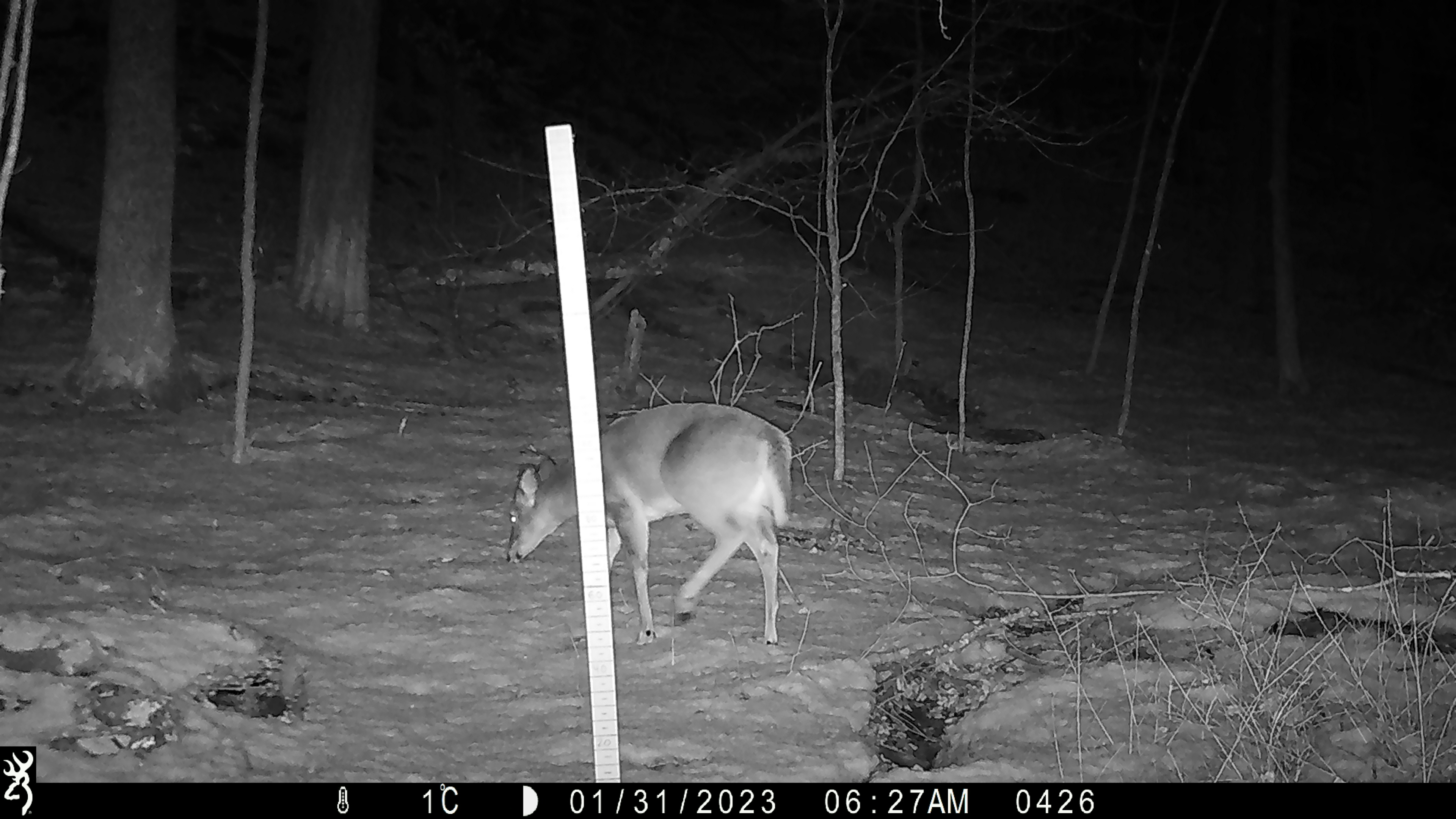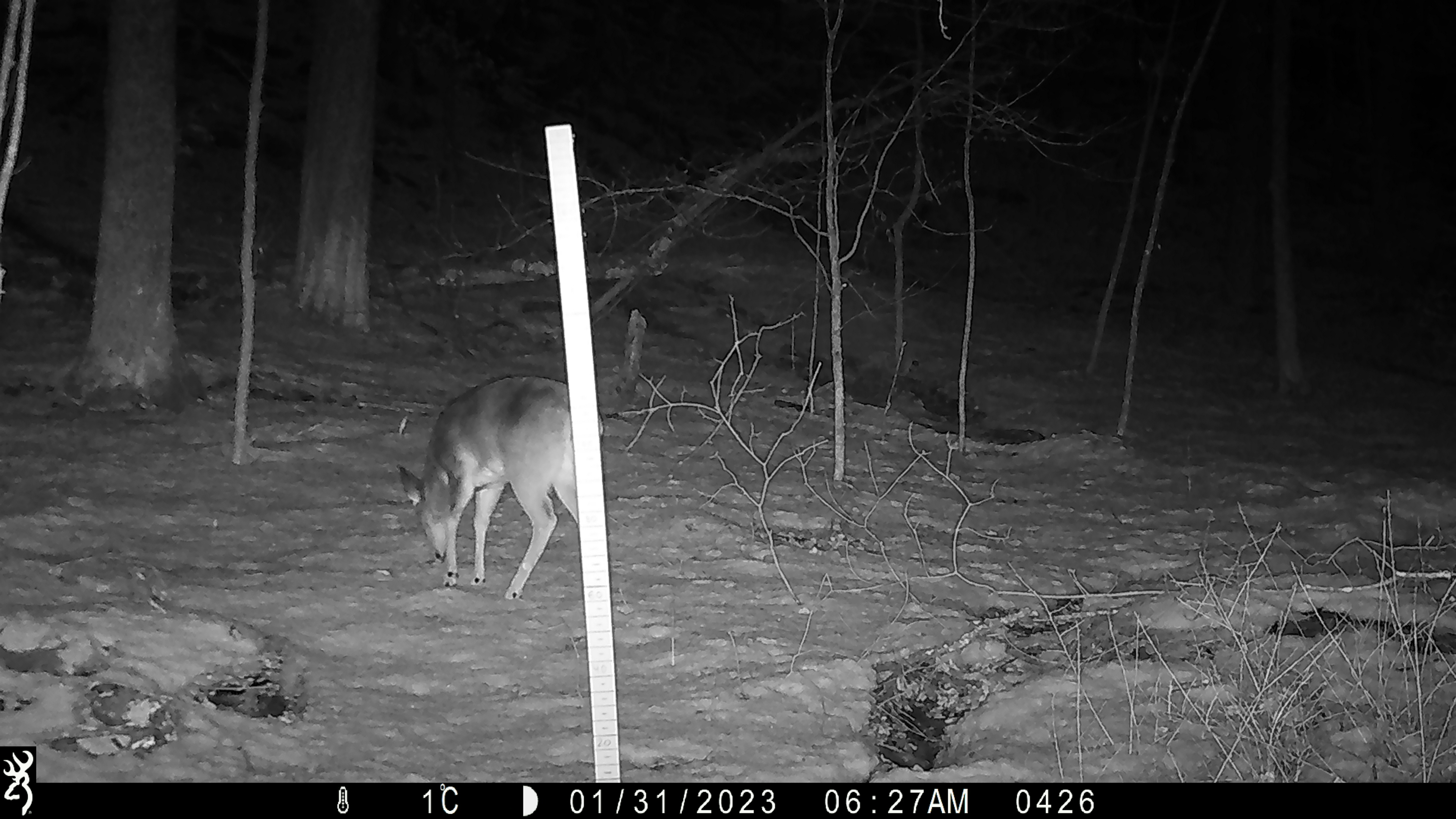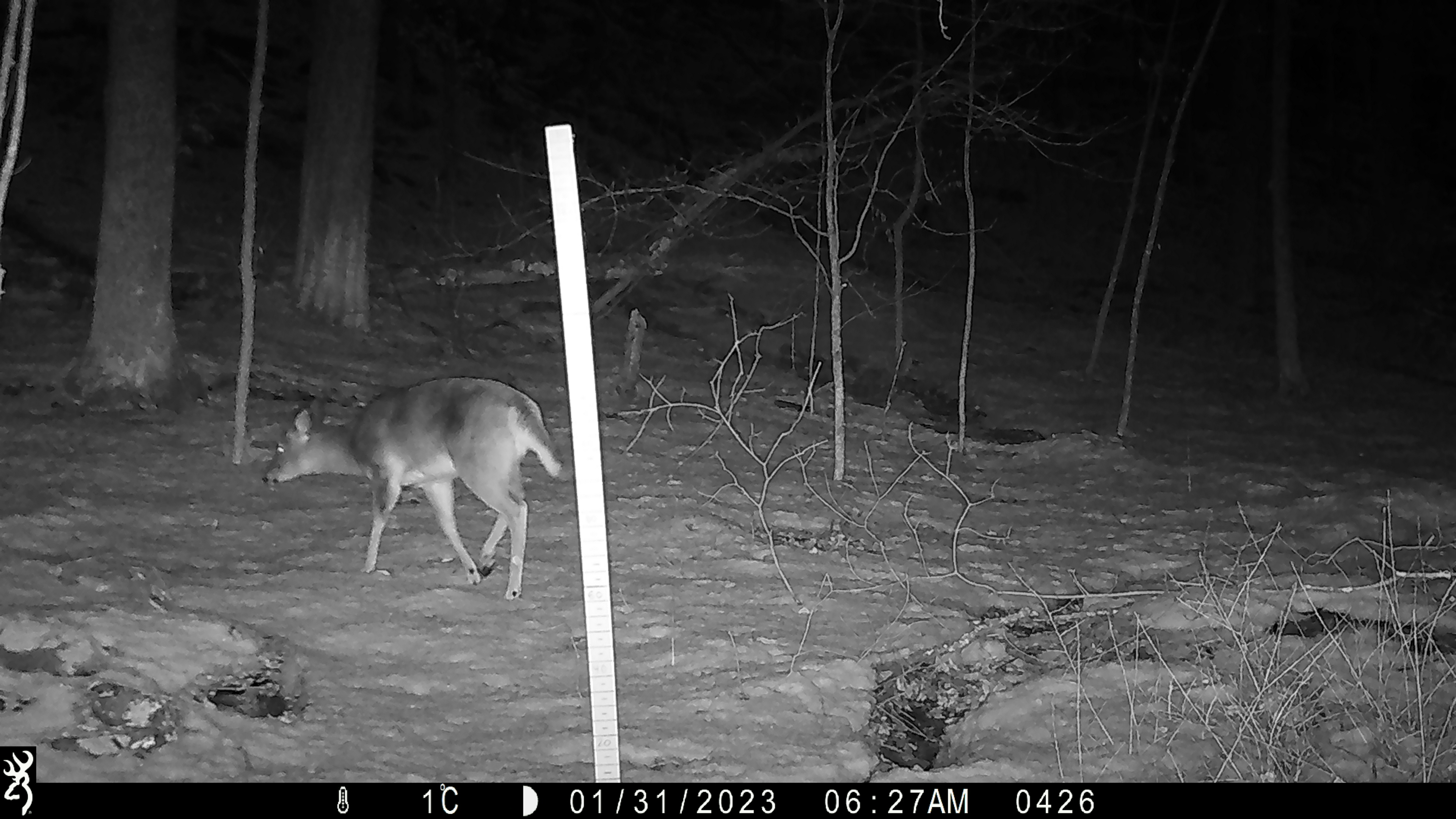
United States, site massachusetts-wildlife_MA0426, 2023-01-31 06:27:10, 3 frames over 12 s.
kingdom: Animalia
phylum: Chordata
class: Mammalia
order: Artiodactyla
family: Cervidae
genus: Odocoileus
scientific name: Odocoileus virginianus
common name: white-tailed deer